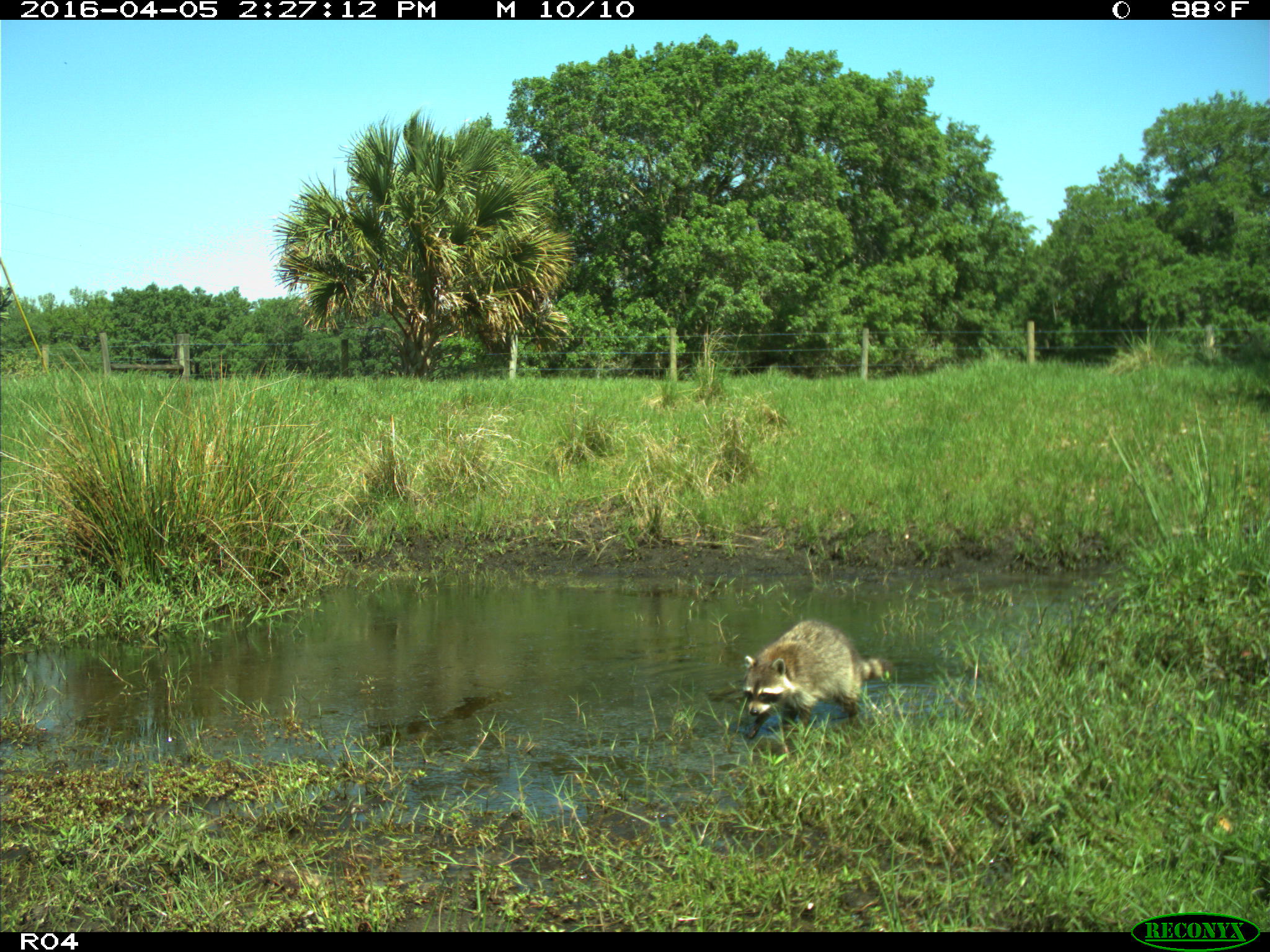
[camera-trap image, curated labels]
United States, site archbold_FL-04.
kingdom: Animalia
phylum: Chordata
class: Mammalia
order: Carnivora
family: Procyonidae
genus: Procyon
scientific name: Procyon lotor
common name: common raccoon